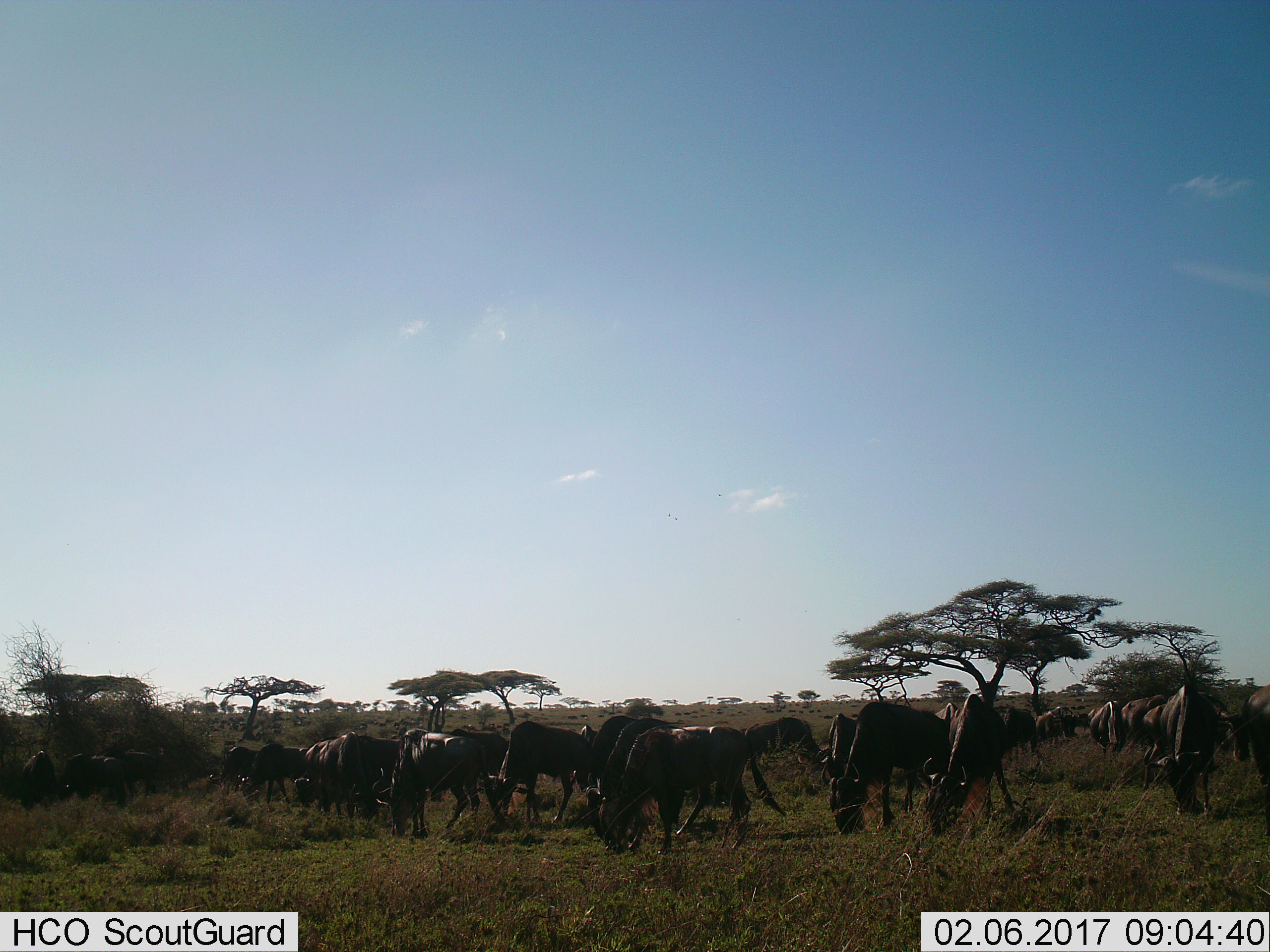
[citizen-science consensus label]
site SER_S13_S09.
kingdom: Animalia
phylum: Chordata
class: Mammalia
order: Artiodactyla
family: Bovidae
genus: Connochaetes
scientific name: Connochaetes taurinus taurinus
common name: blue wildebeest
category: wildebeestblue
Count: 11-50.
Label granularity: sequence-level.